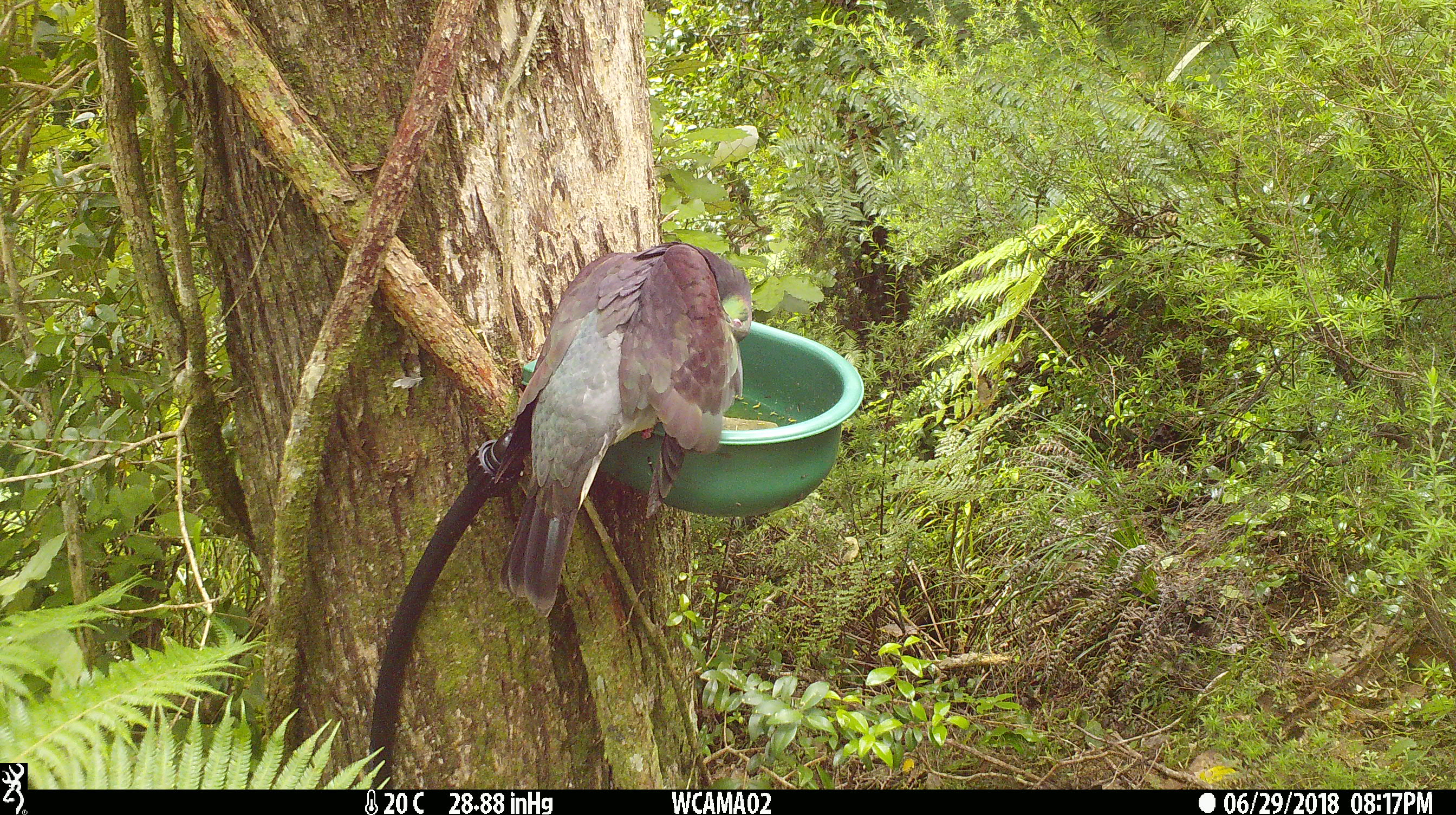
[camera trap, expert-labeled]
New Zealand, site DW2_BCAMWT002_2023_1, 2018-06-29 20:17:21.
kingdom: Animalia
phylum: Chordata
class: Aves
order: Columbiformes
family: Columbidae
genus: Hemiphaga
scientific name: Hemiphaga novaeseelandiae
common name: new zealand pigeon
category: kereru